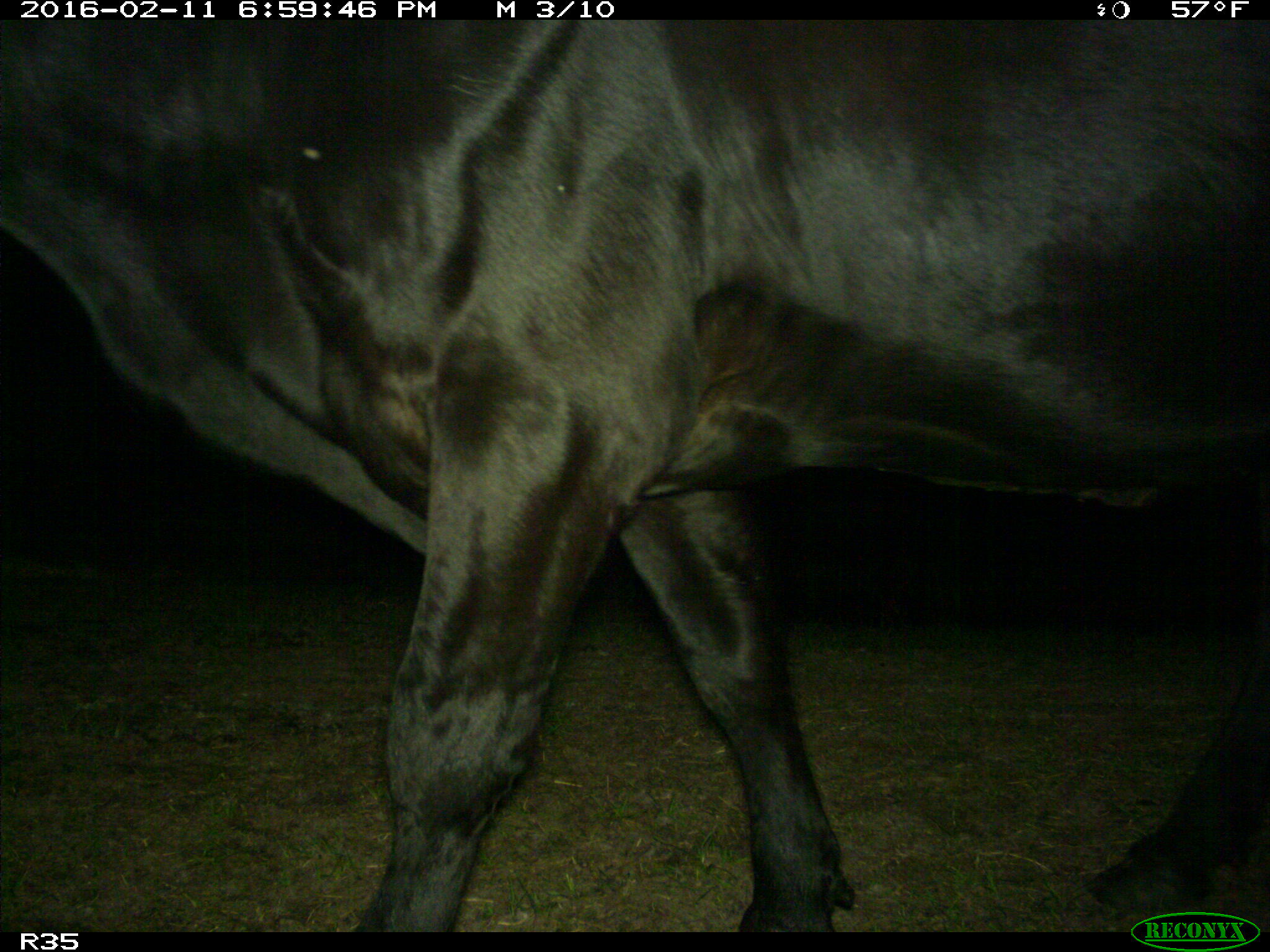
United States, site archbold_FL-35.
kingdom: Animalia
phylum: Chordata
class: Mammalia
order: Artiodactyla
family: Bovidae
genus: Bos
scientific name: Bos taurus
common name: domestic cow